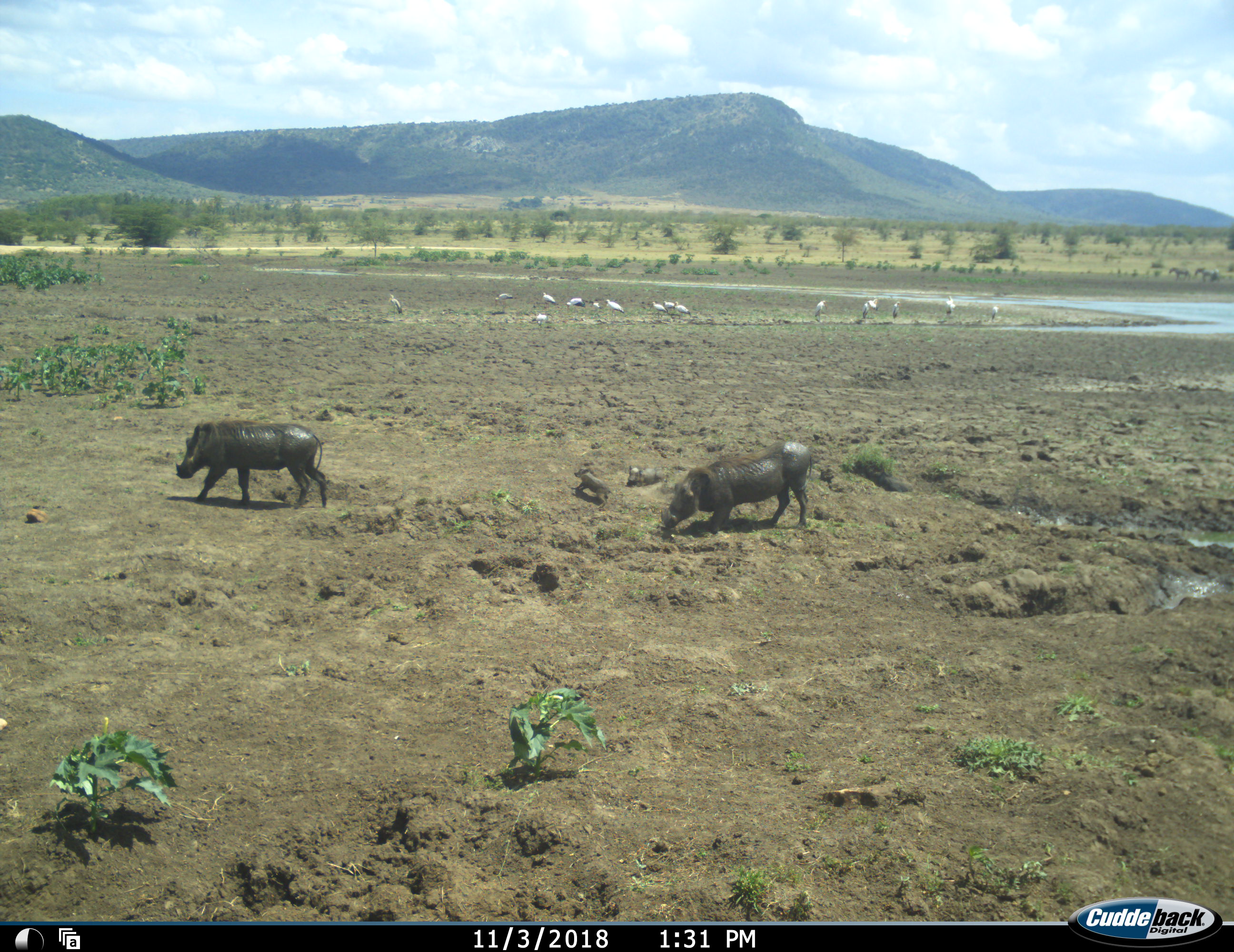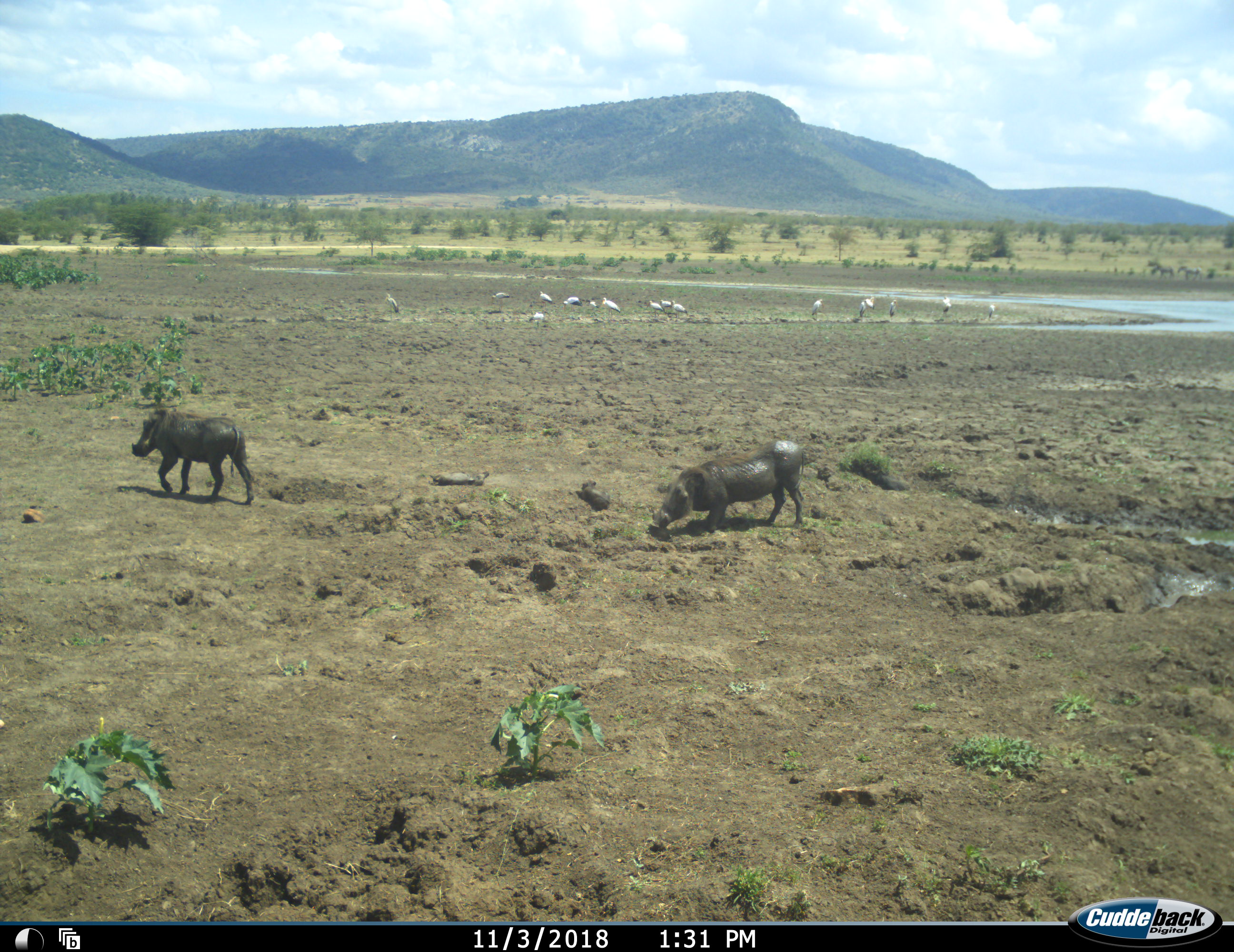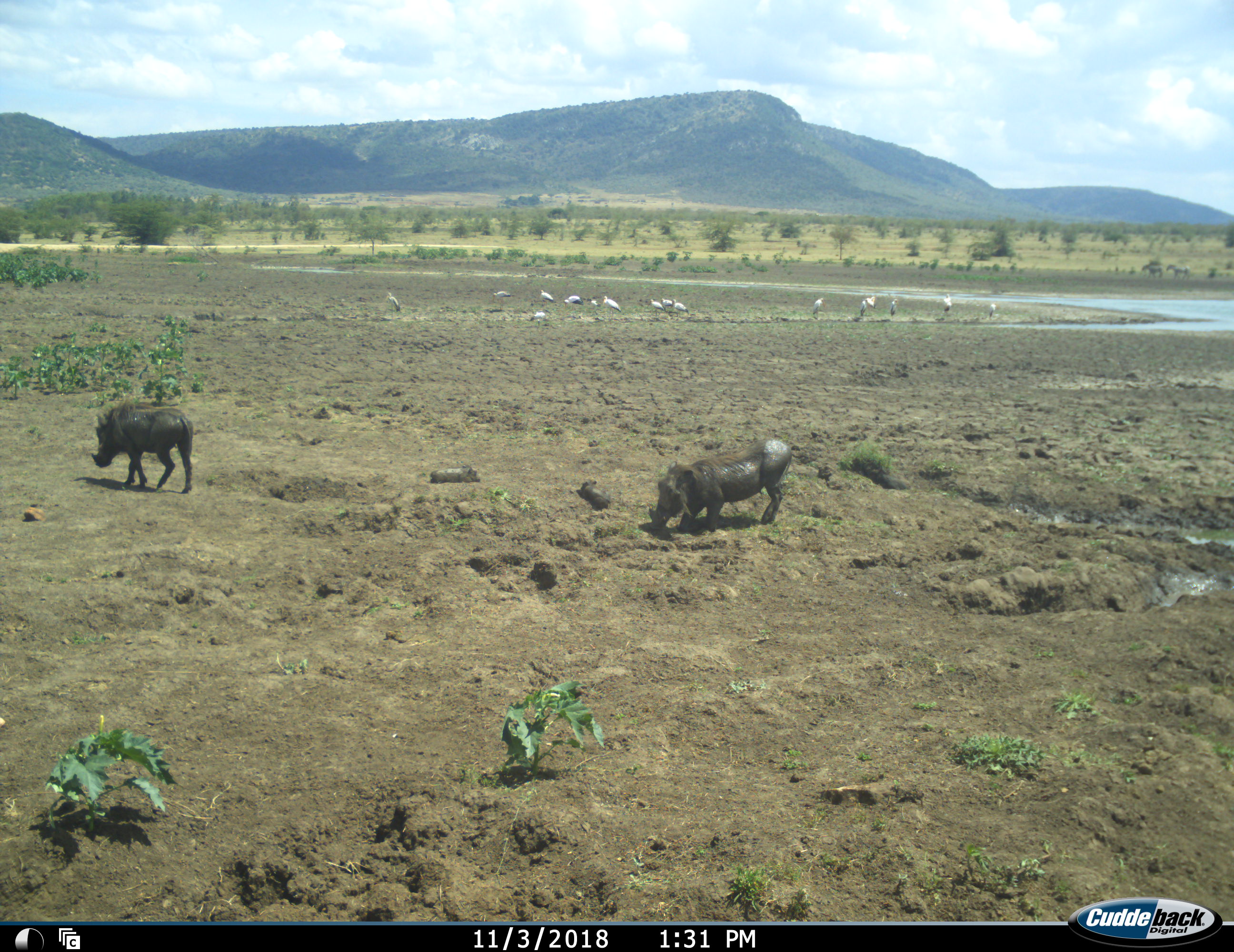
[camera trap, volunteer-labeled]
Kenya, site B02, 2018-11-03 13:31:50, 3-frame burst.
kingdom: Animalia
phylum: Chordata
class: Aves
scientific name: Aves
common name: bird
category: birdother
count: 11-50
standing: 75%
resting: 12%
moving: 38%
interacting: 0%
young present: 0%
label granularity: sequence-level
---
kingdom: Animalia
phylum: Chordata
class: Mammalia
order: Artiodactyla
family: Suidae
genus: Phacochoerus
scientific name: Phacochoerus africanus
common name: warthog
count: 4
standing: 20%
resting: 10%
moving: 90%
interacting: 30%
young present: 90%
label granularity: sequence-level